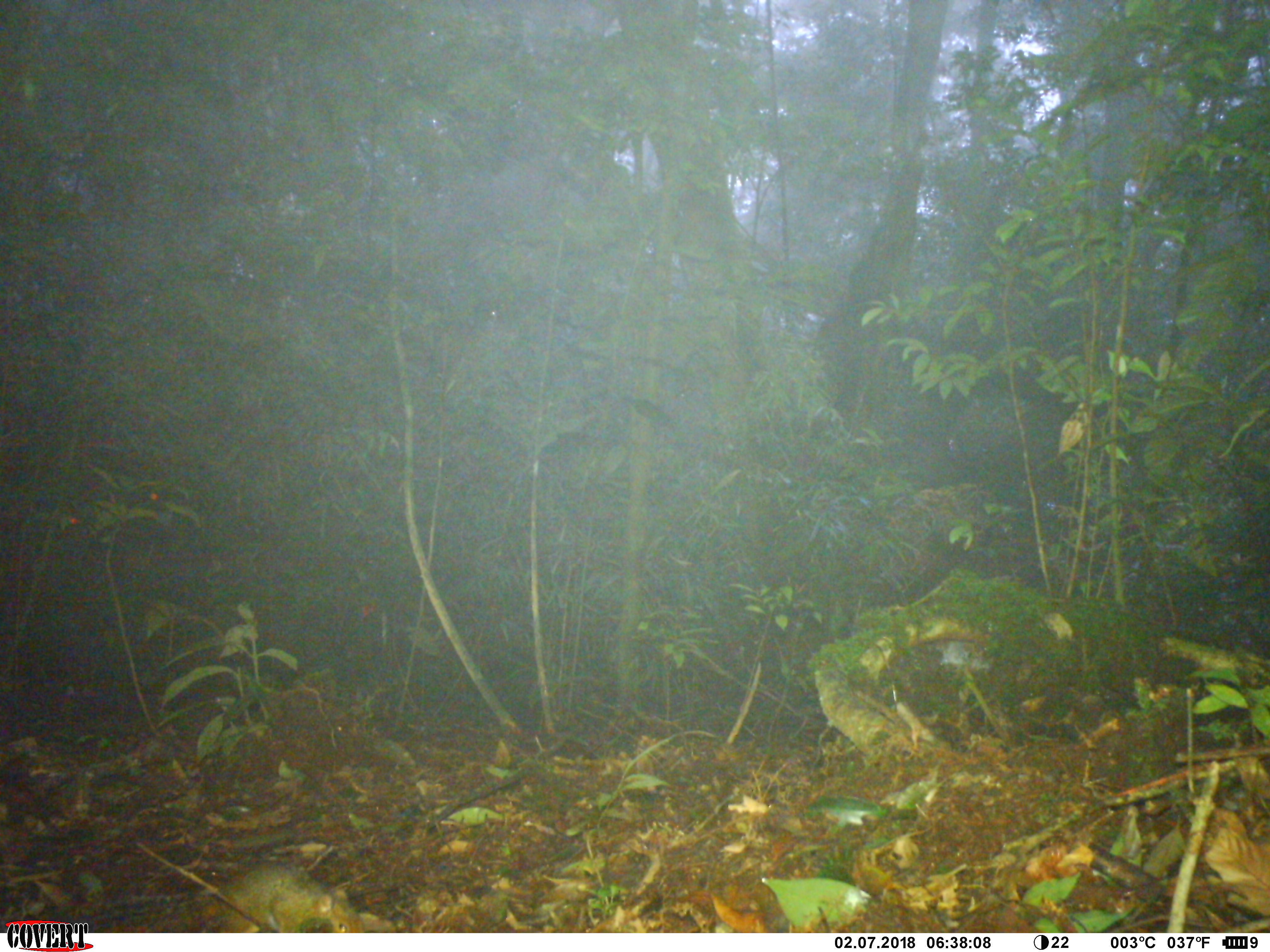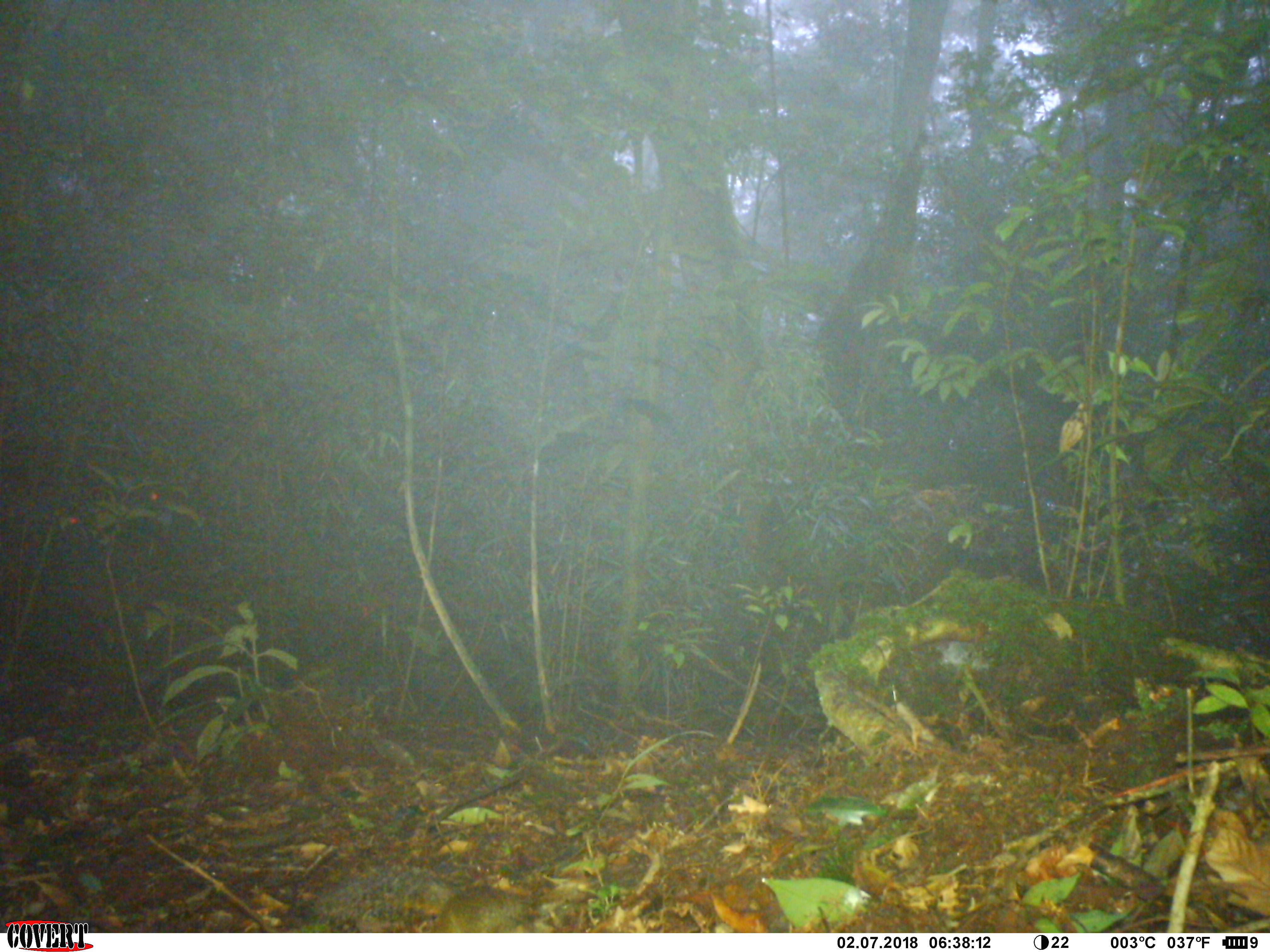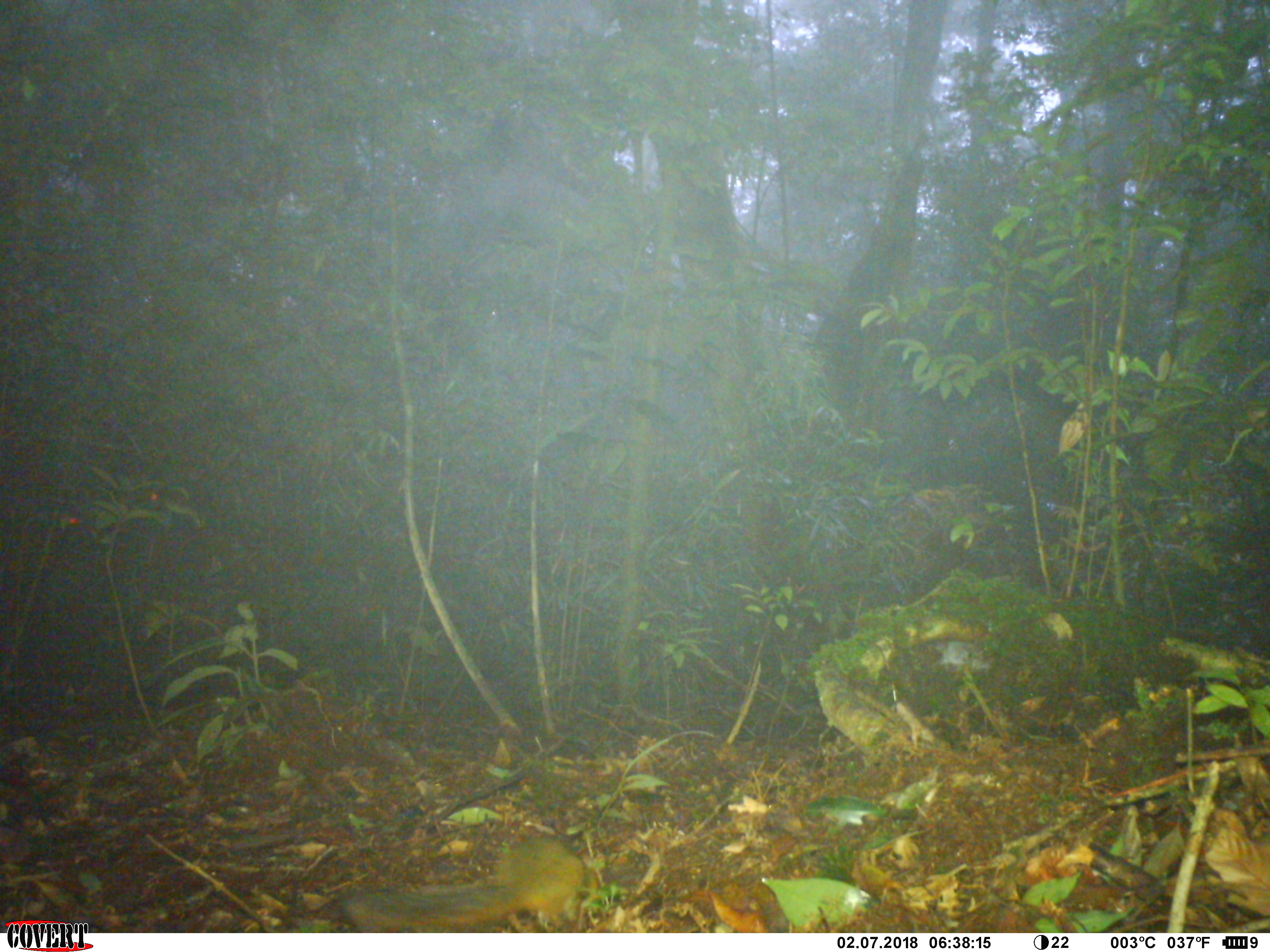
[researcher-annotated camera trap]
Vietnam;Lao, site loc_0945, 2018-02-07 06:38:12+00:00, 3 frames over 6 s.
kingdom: Animalia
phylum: Chordata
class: Mammalia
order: Rodentia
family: Sciuridae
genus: Dremomys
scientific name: Dremomys rufigenis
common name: red-cheeked squirrel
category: red cheeked squirrel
Red cheeked squirrel (red-cheeked squirrel) (Dremomys rufigenis). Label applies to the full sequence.